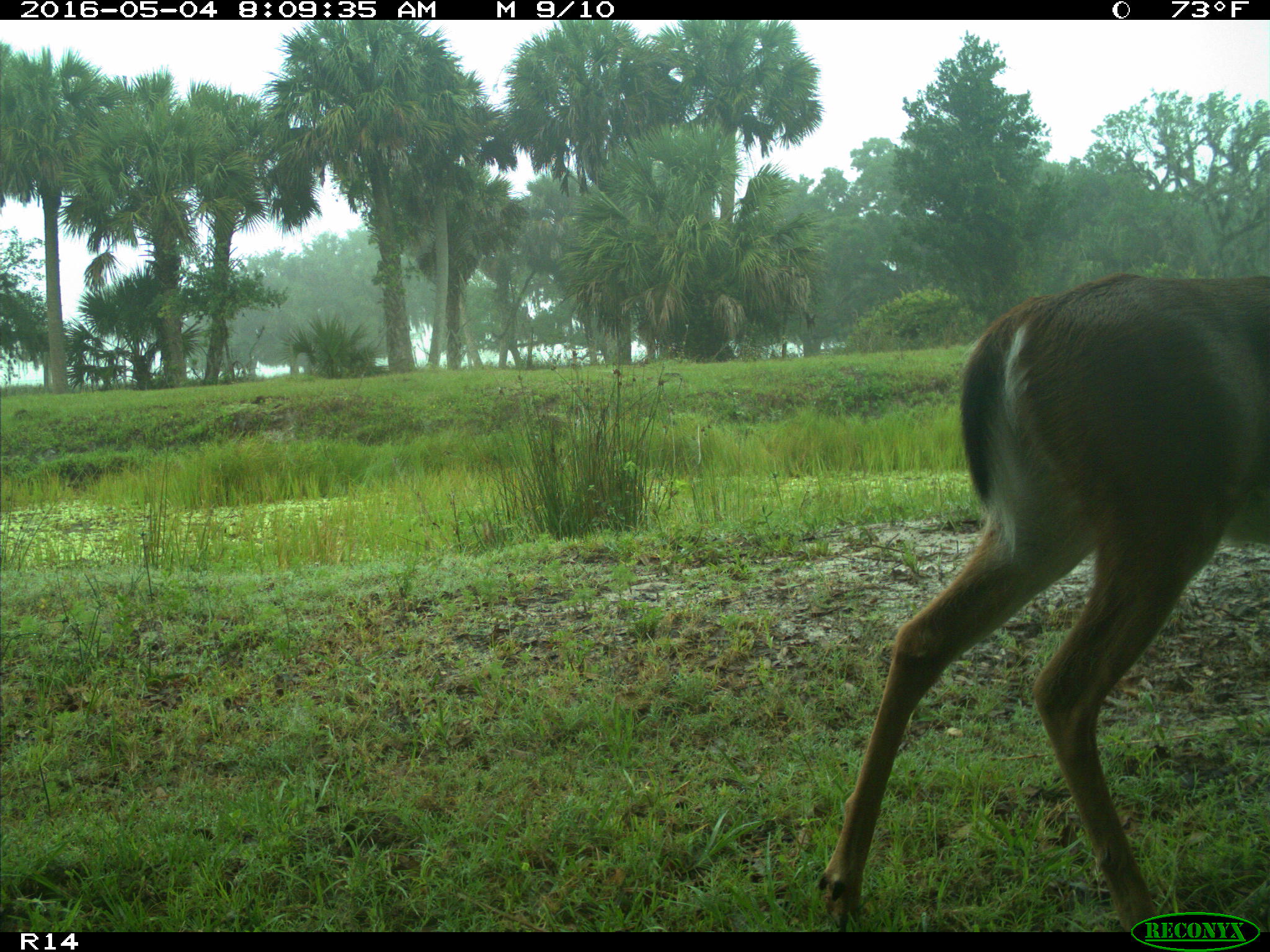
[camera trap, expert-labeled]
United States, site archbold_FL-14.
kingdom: Animalia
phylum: Chordata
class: Mammalia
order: Artiodactyla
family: Cervidae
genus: Odocoileus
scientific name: Odocoileus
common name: deer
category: unidentified deer